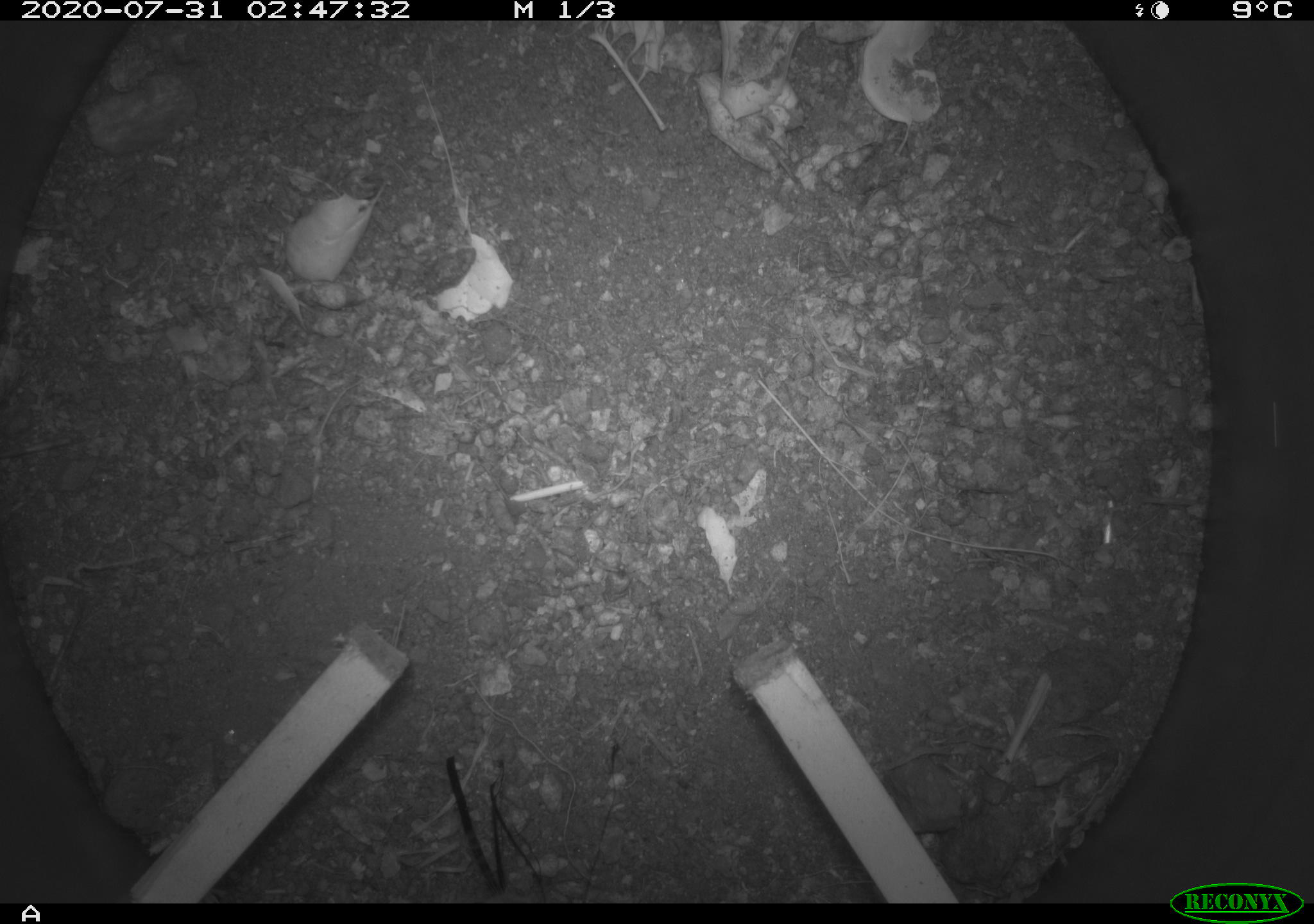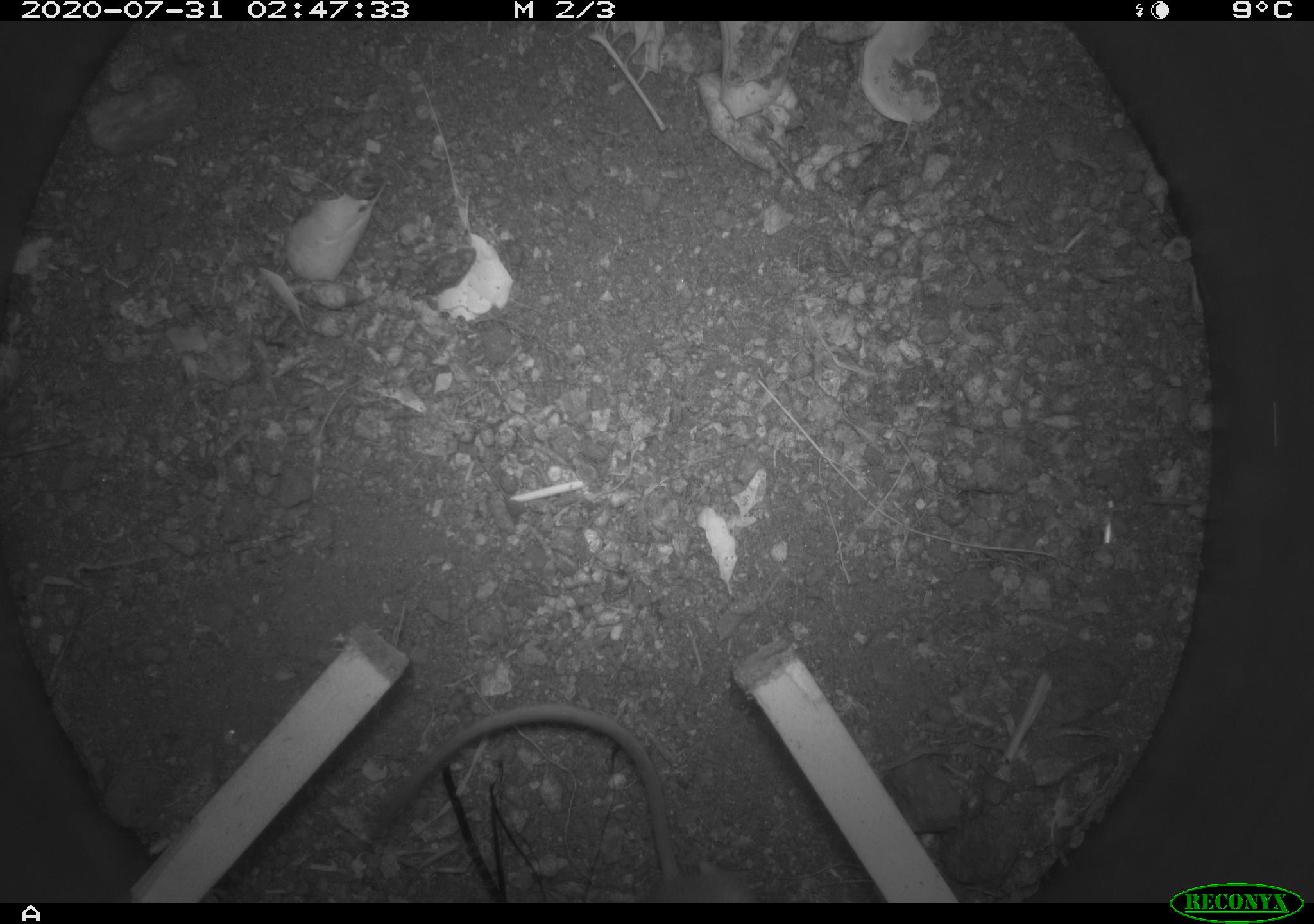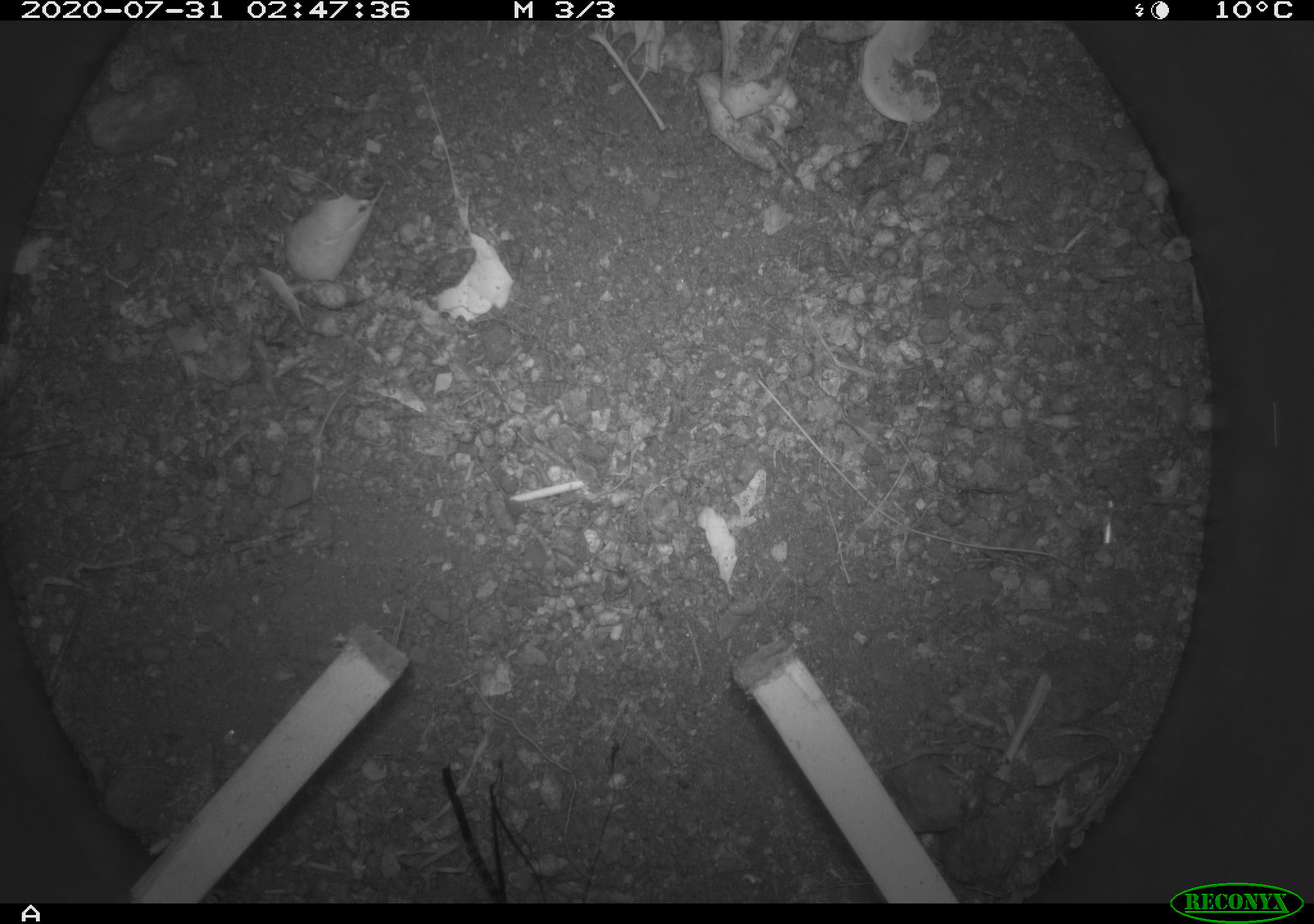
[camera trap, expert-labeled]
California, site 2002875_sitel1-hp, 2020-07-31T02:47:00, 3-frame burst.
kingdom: Animalia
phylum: Chordata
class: Mammalia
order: Rodentia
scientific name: Rodentia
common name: rodent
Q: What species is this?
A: Rodent (Rodentia).